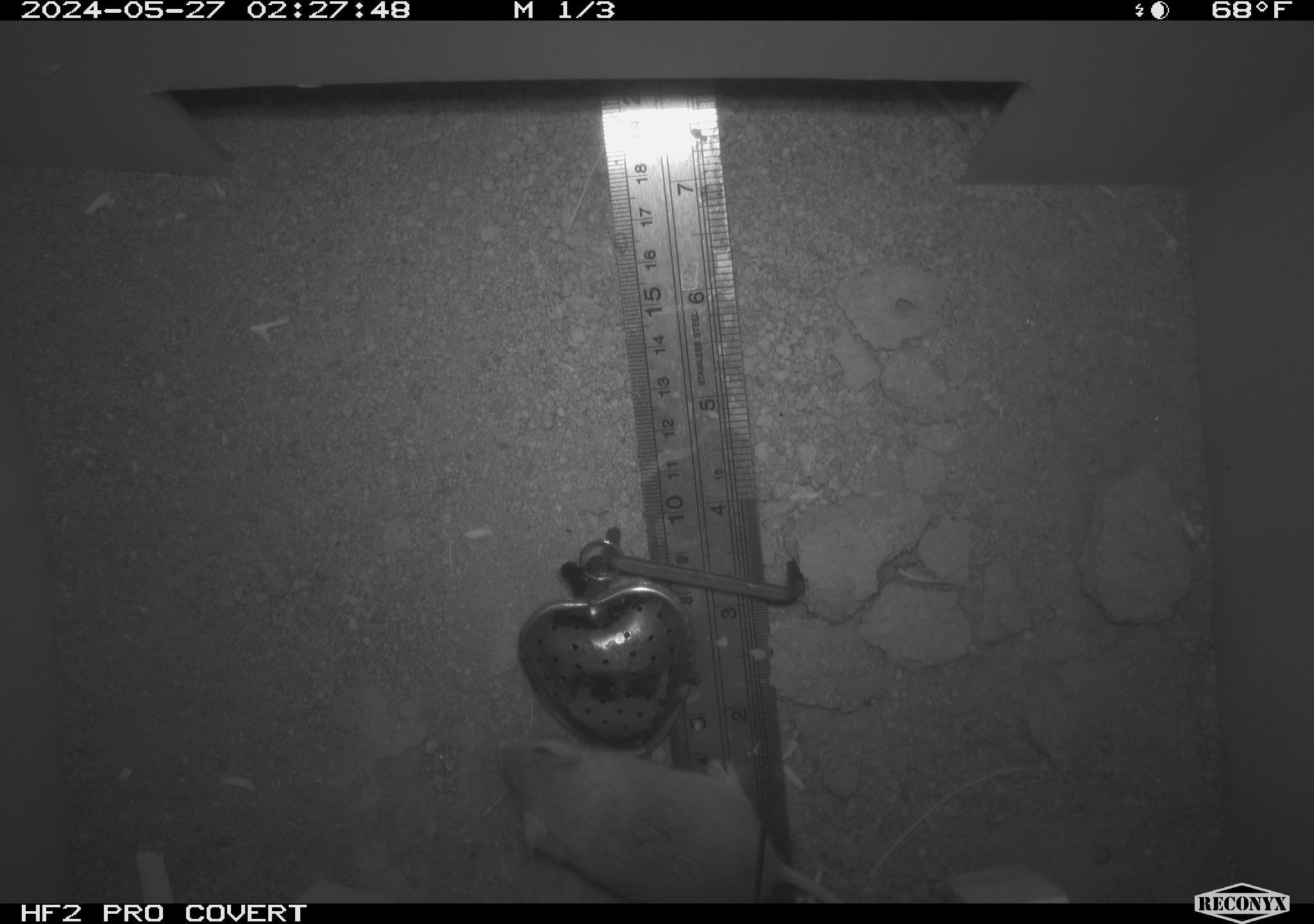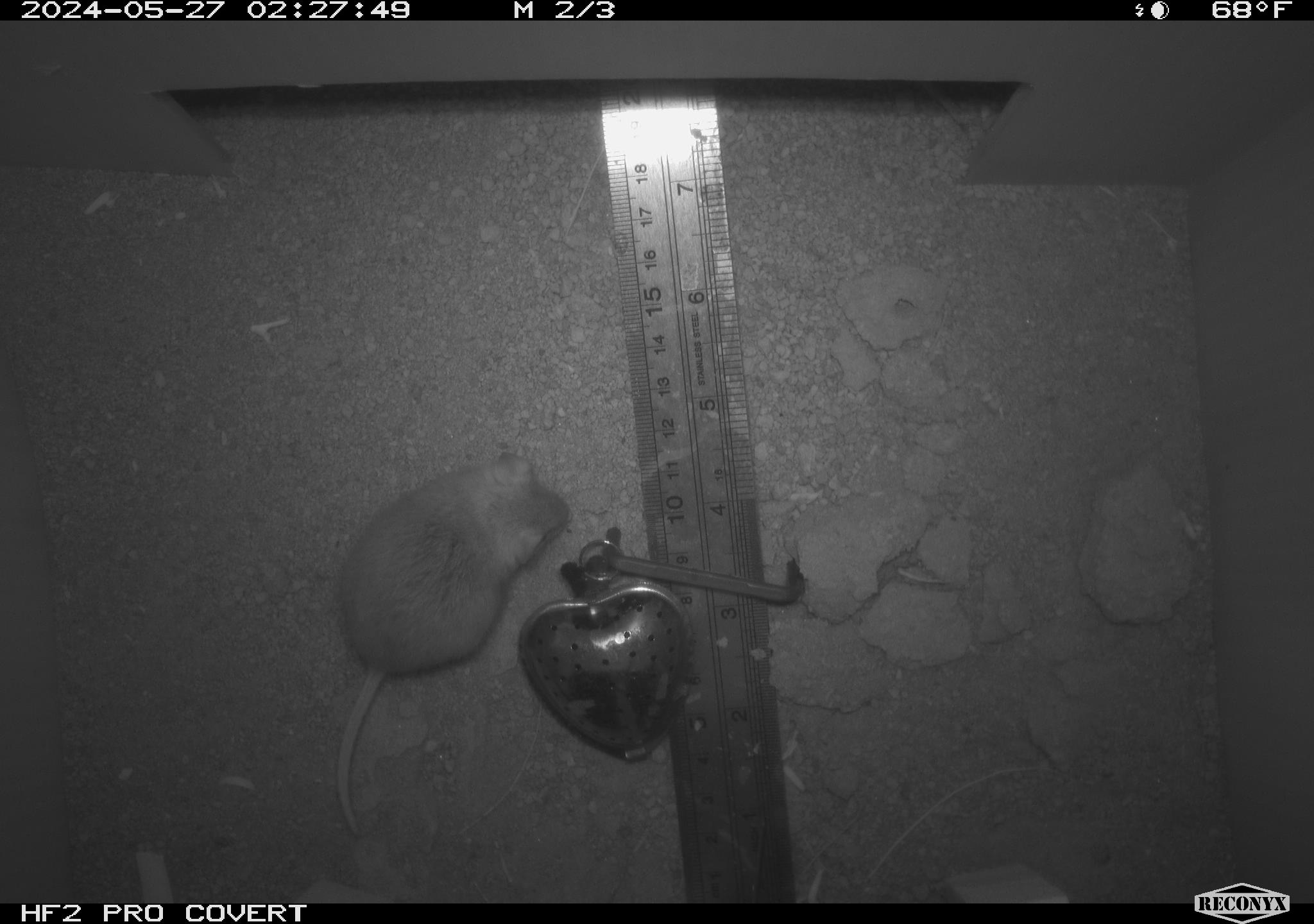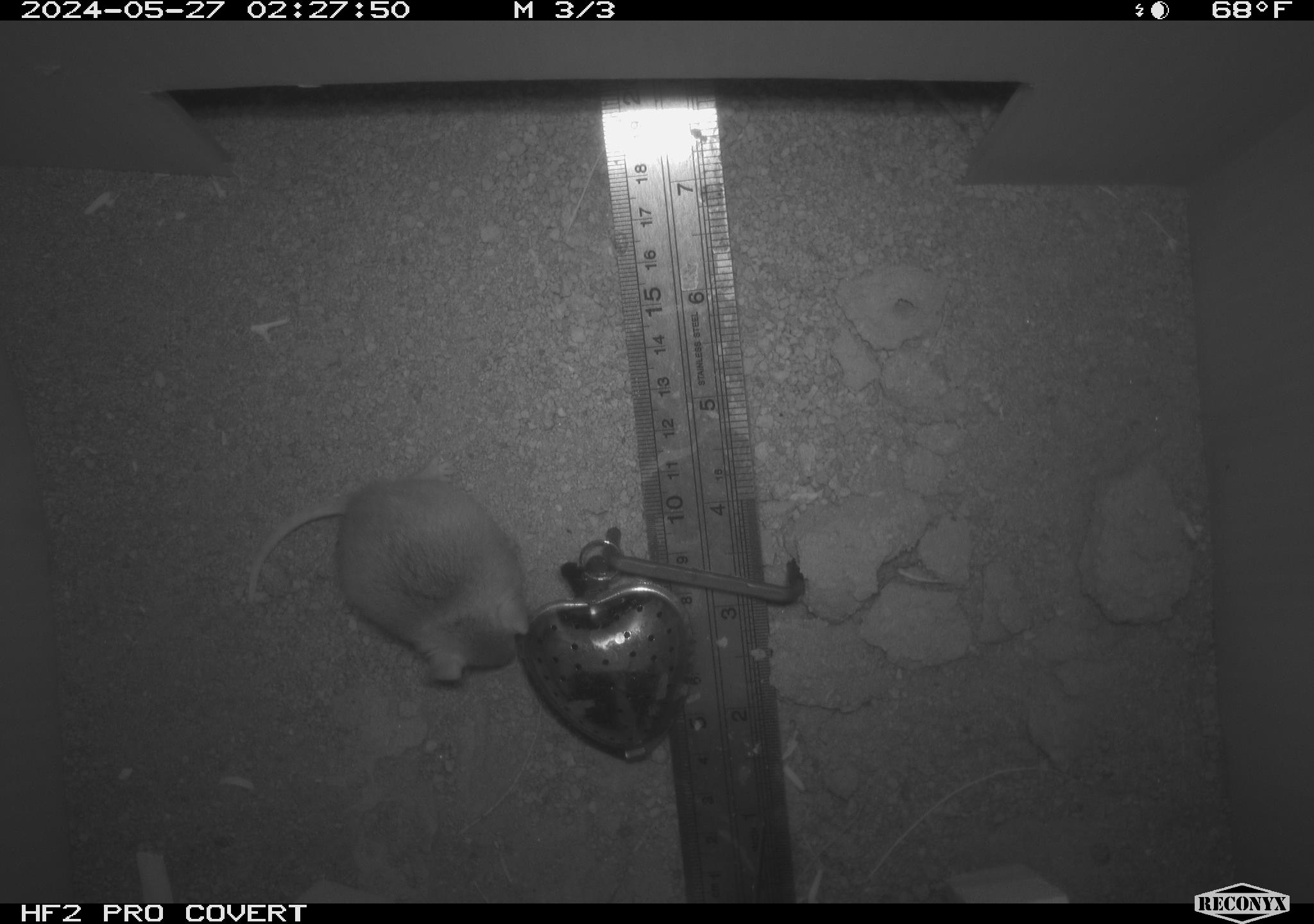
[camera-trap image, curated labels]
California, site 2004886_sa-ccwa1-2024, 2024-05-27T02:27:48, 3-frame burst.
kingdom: Animalia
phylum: Chordata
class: Mammalia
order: Rodentia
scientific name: Rodentia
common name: mouse species